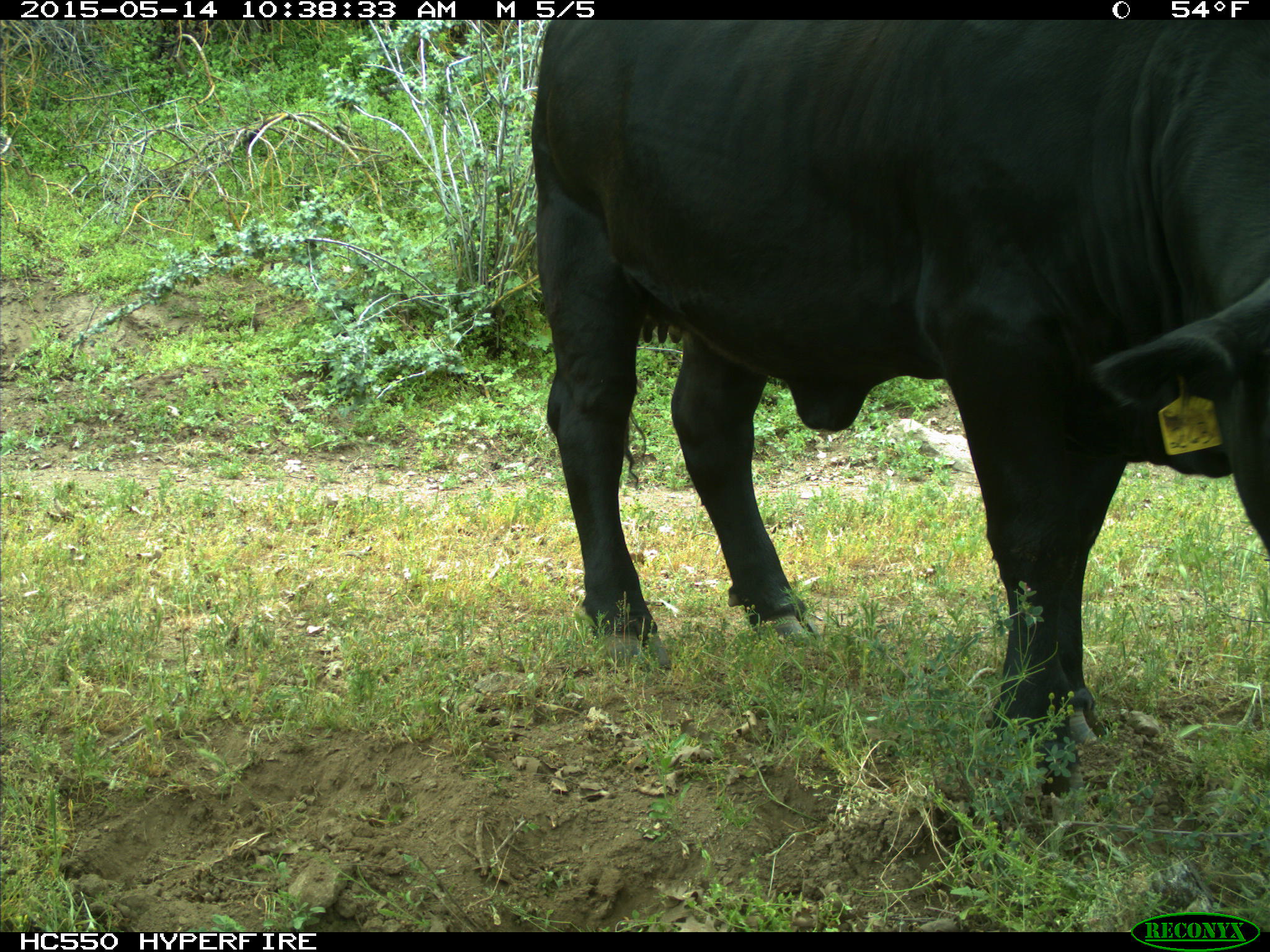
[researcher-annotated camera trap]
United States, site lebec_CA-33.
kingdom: Animalia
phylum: Chordata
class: Mammalia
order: Artiodactyla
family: Bovidae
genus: Bos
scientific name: Bos taurus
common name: domestic cow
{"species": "Bos taurus (domestic cow)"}